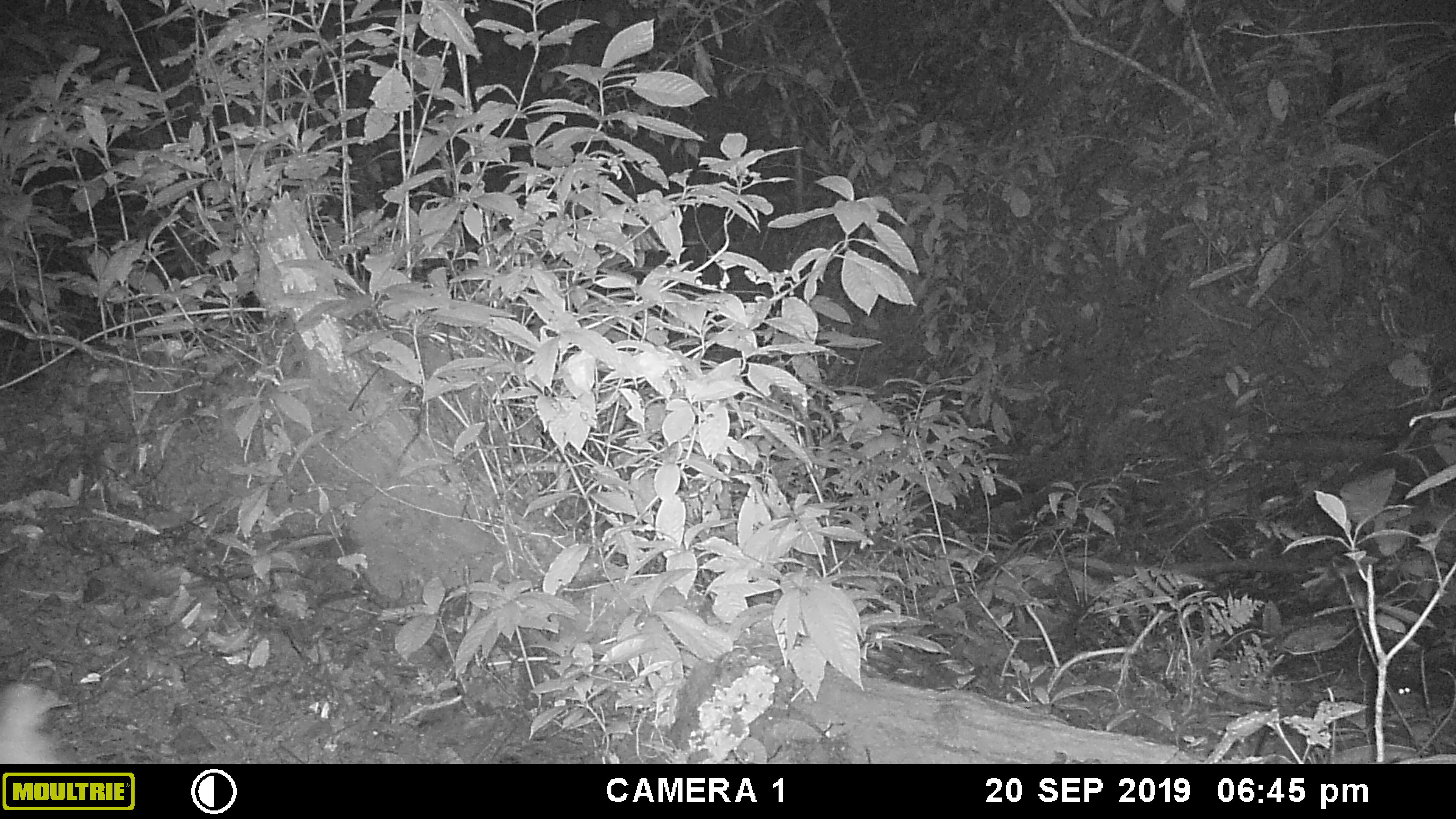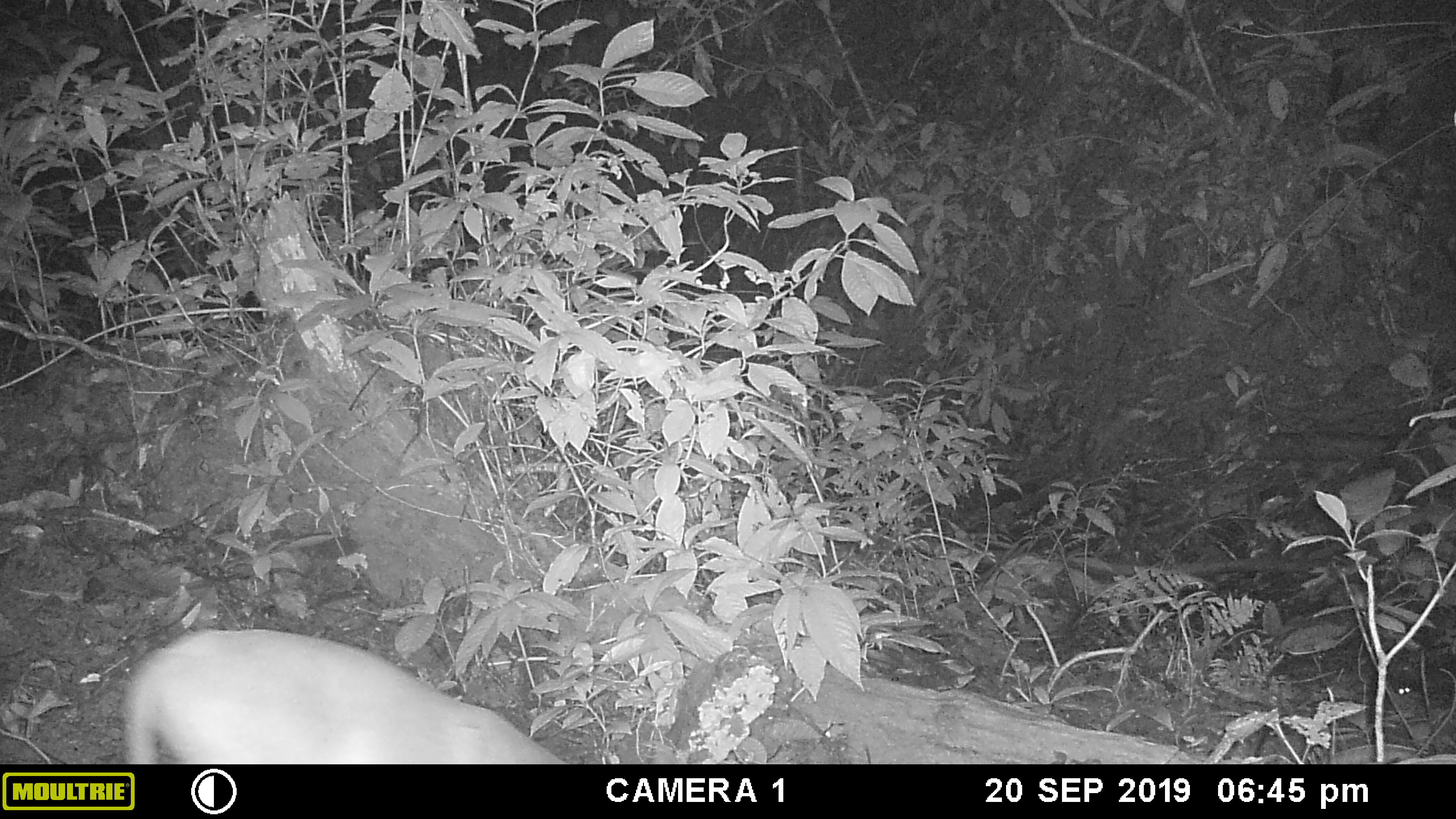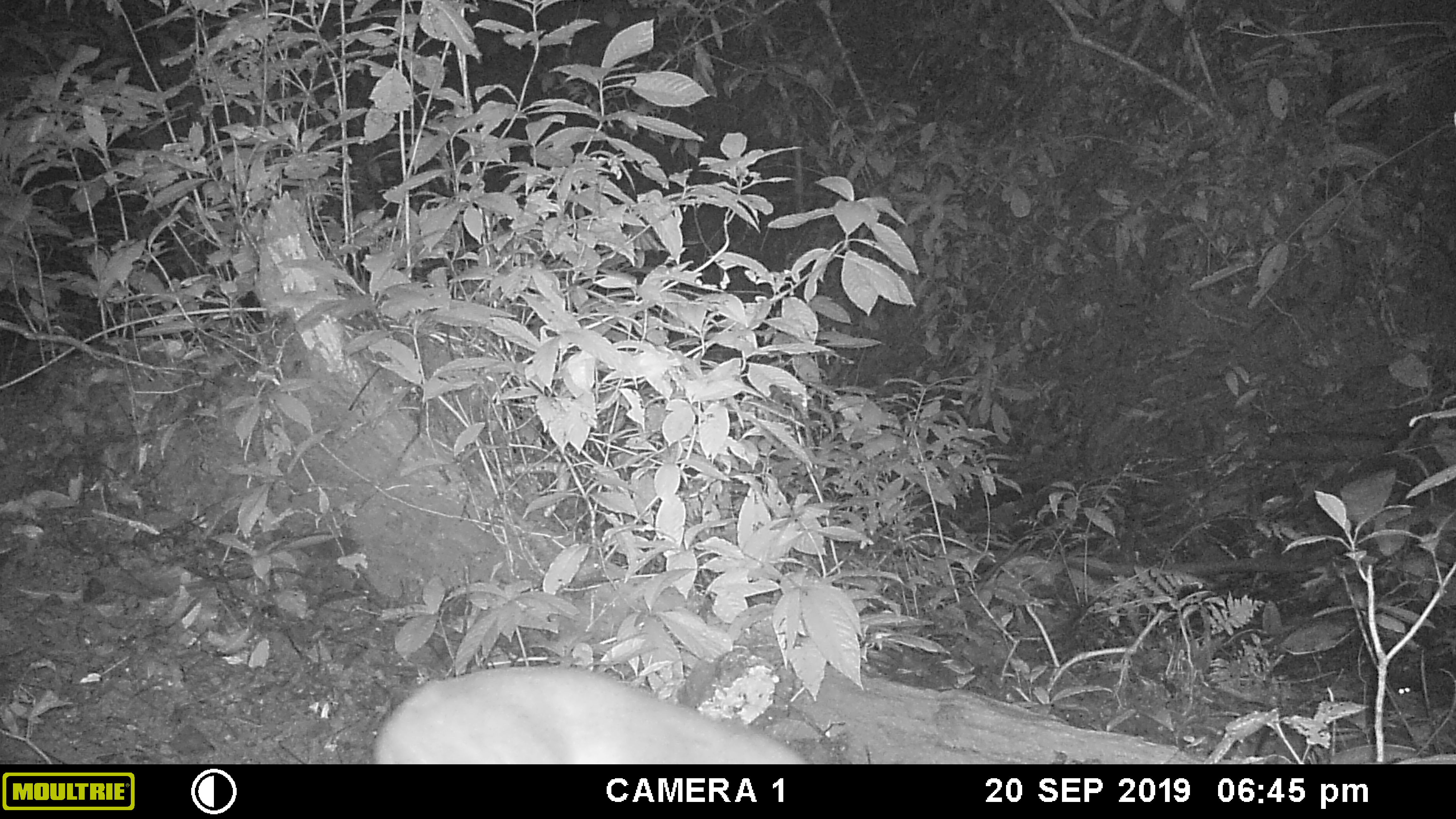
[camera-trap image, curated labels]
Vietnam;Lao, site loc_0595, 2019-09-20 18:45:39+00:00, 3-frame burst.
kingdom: Animalia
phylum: Chordata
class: Mammalia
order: Artiodactyla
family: Cervidae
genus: Muntiacus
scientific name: Muntiacus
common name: muntjacs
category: unidentified muntjac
Unidentified muntjac (muntjacs) (Muntiacus). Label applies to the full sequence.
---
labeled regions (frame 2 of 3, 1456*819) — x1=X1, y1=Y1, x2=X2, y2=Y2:
unidentified muntjac: x1=119, y1=627, x2=572, y2=764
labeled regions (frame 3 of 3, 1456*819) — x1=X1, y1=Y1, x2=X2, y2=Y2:
unidentified muntjac: x1=374, y1=665, x2=810, y2=764